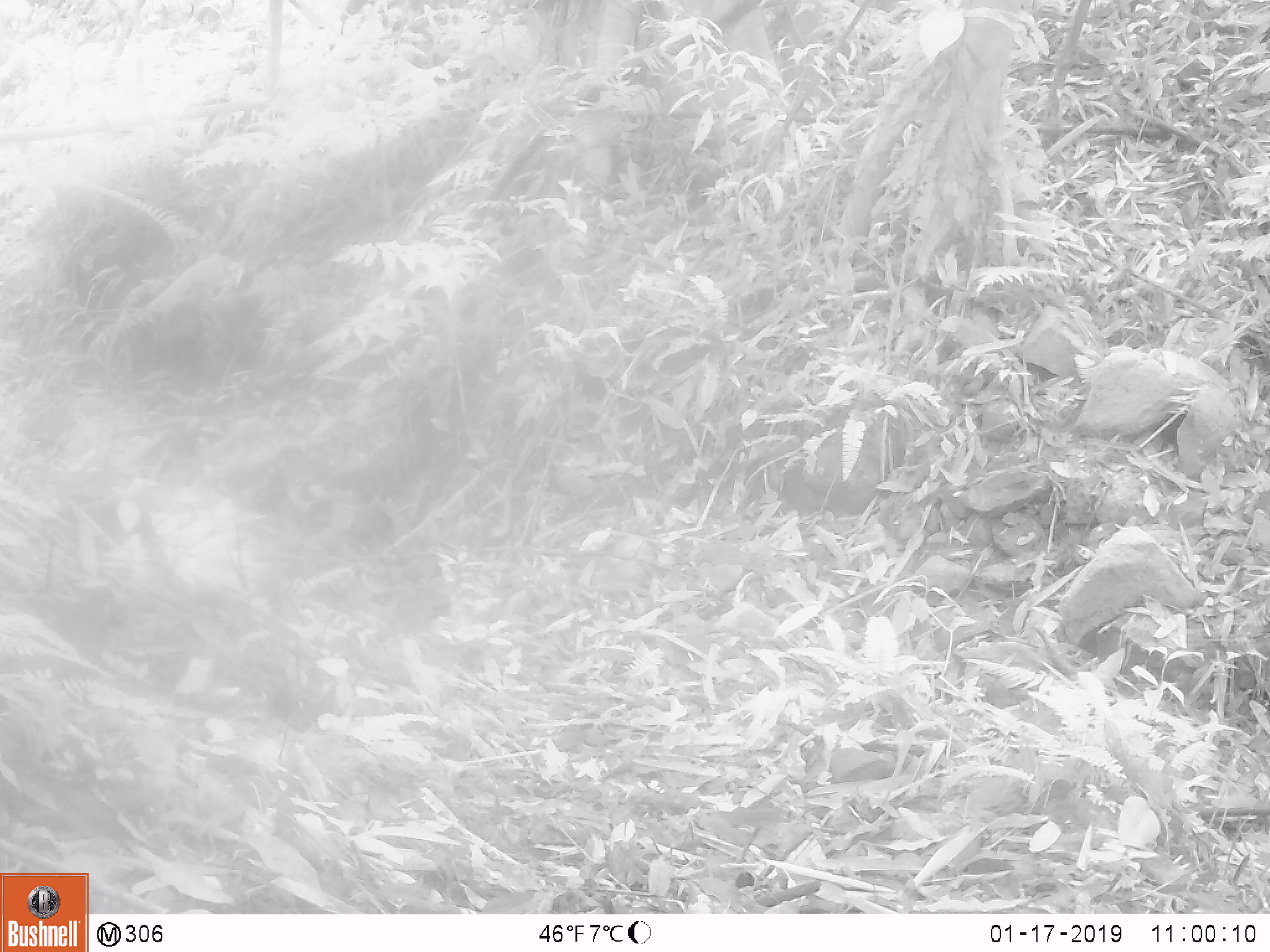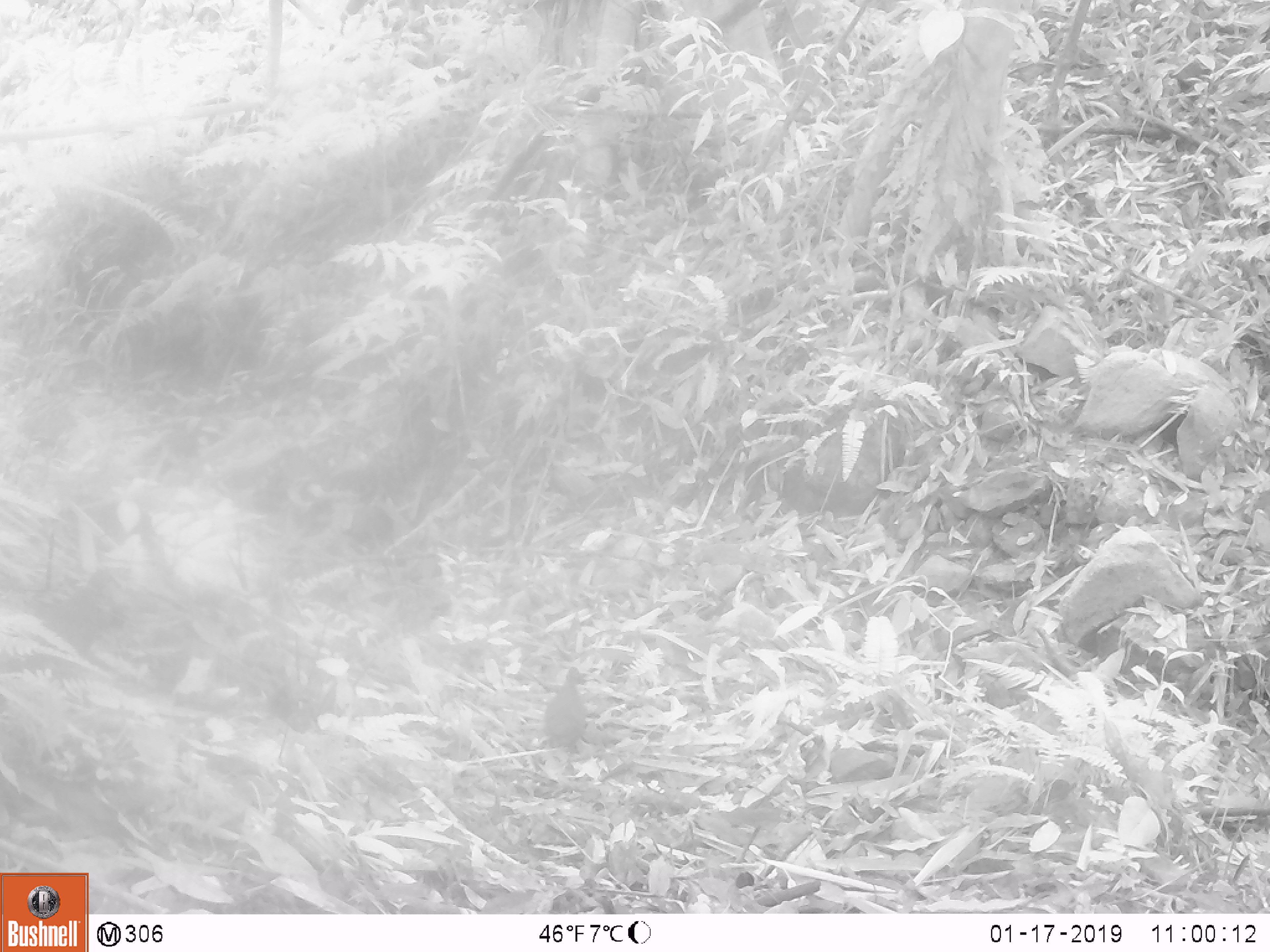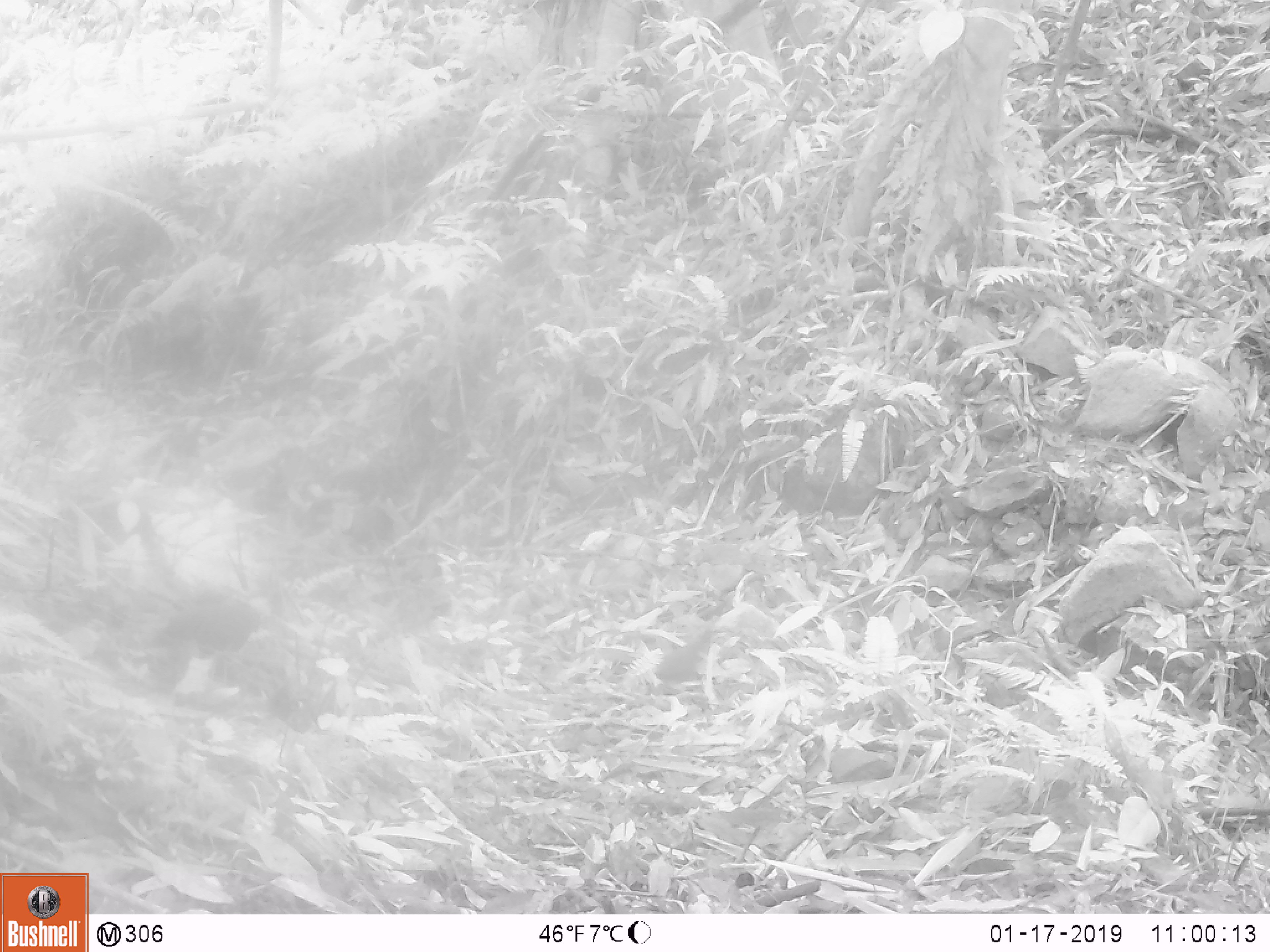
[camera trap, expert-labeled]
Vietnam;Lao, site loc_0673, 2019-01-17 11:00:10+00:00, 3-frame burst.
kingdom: Animalia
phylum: Chordata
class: Aves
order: Galliformes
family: Phasianidae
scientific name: Phasianidae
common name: partridge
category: unidentified partridge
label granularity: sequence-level